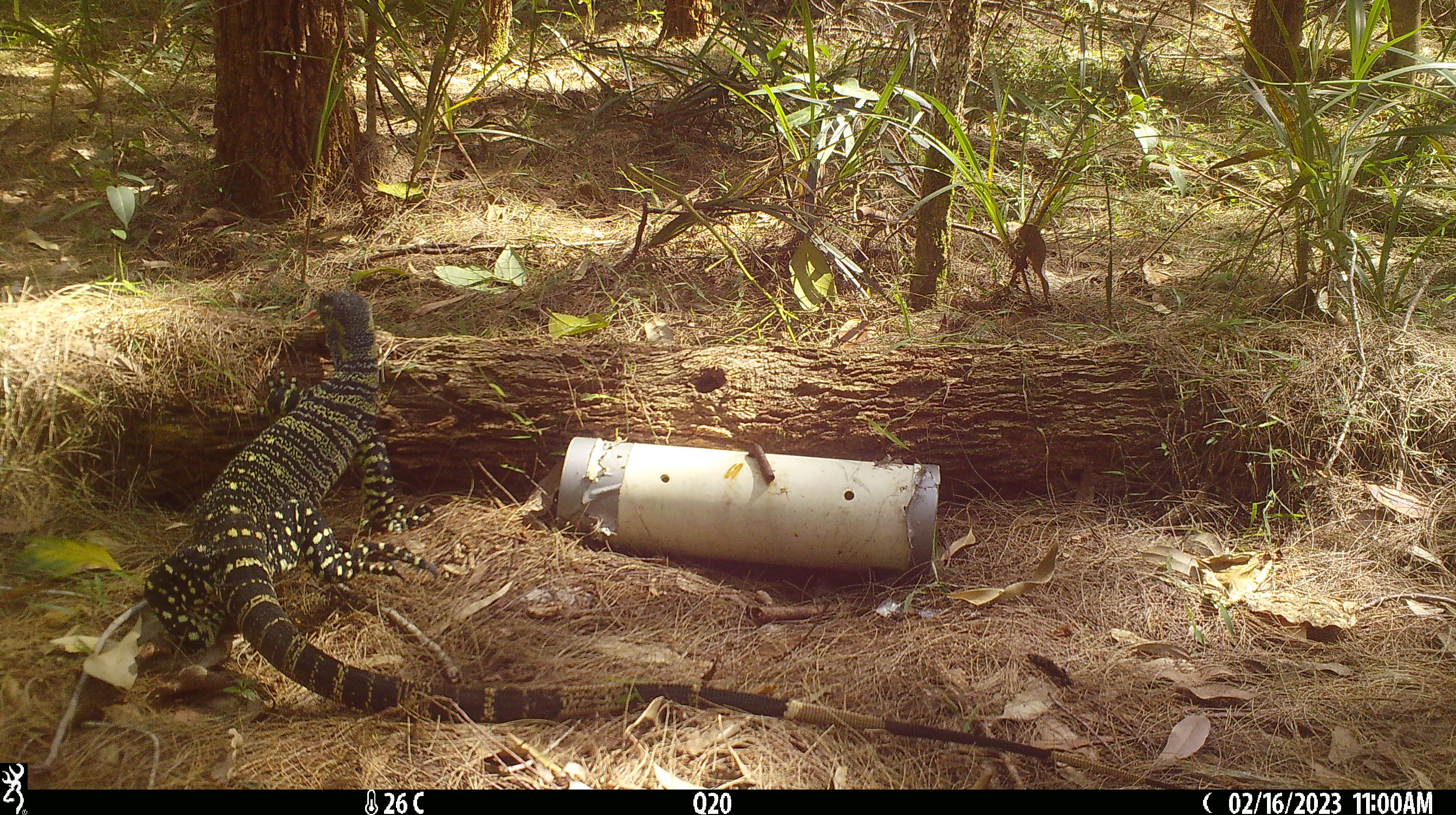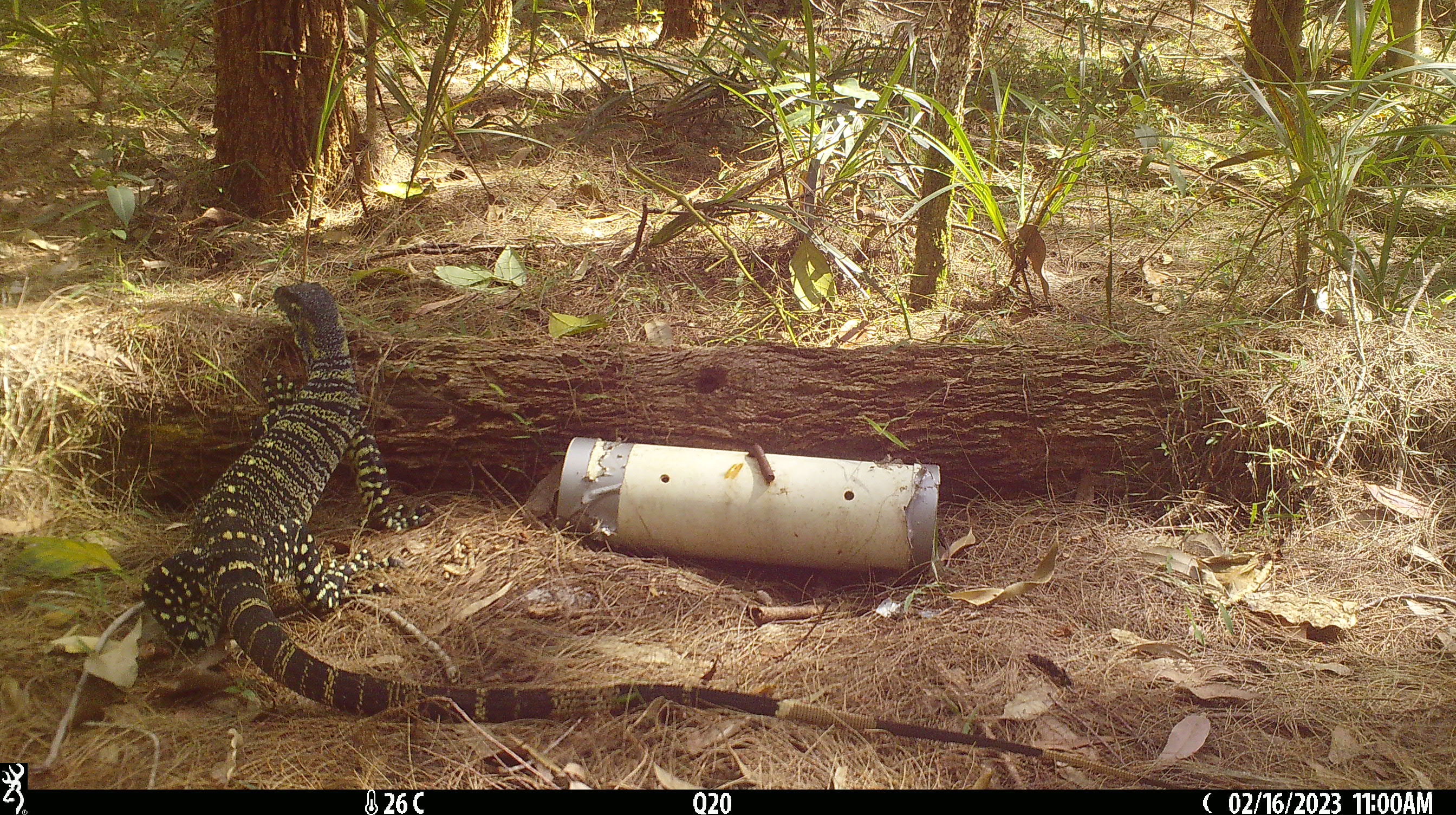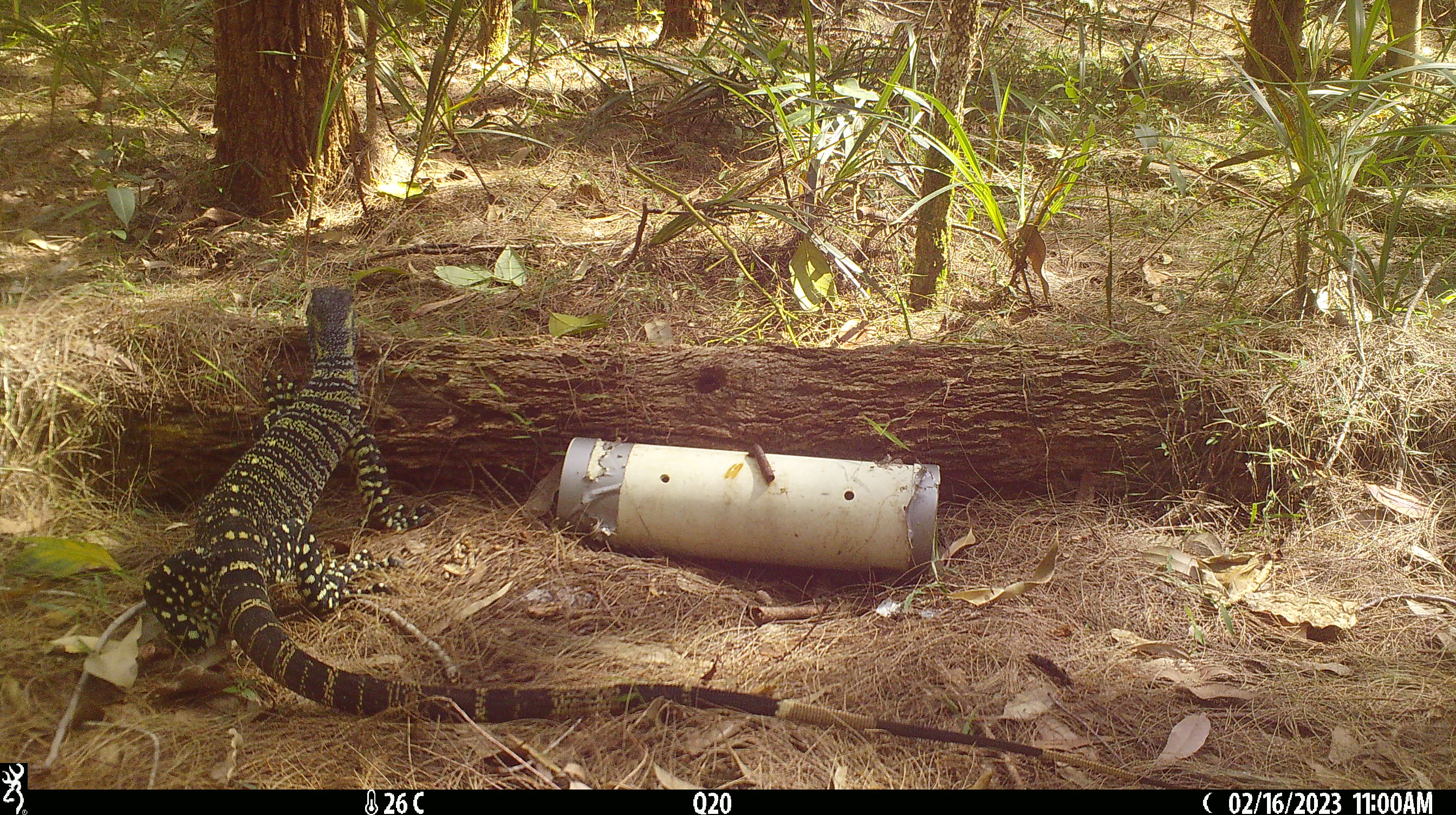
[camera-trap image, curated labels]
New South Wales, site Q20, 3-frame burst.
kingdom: Animalia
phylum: Chordata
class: Reptilia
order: Squamata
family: Varanidae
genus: Varanus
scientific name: Varanus varius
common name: lace monitor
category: goanna